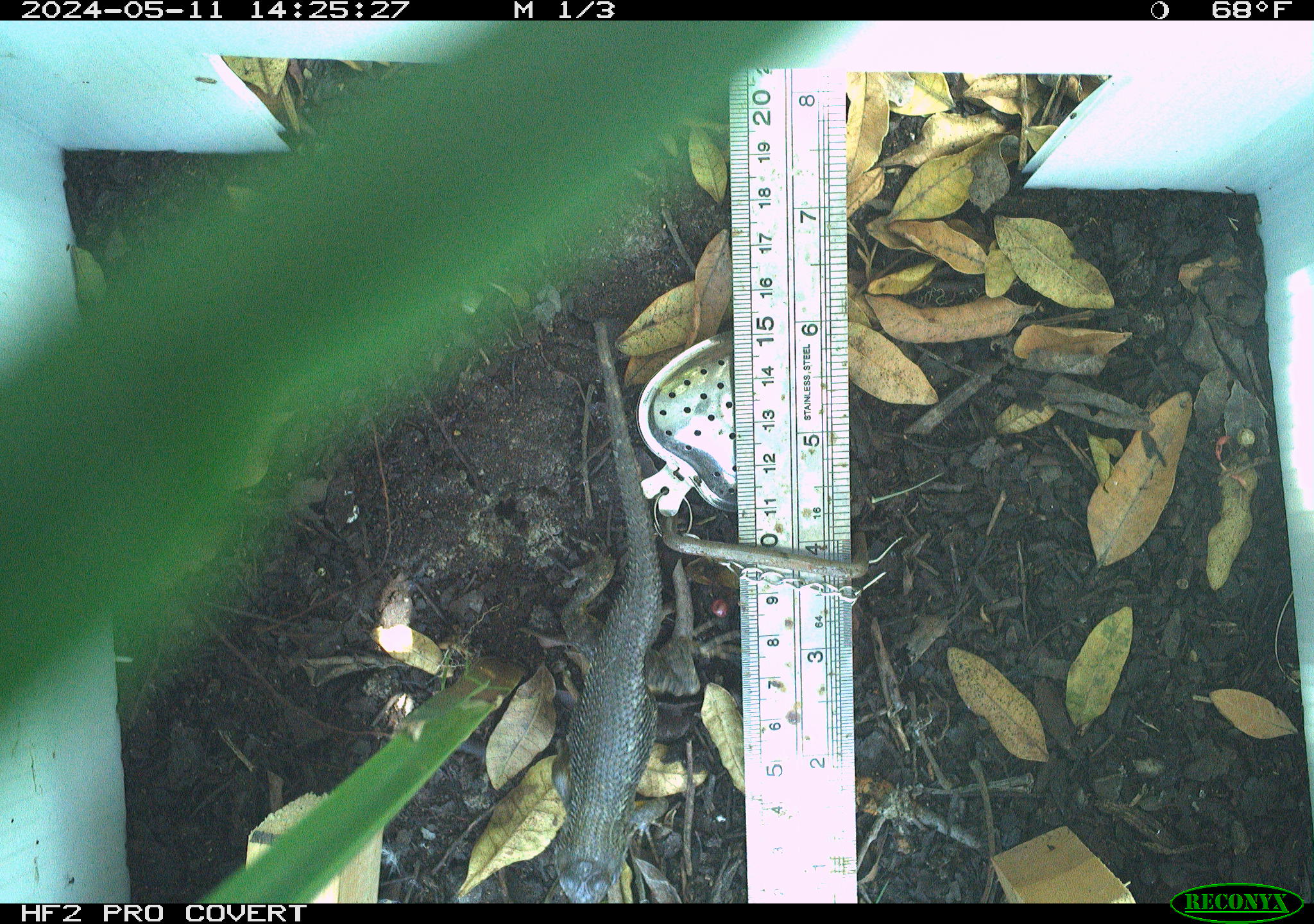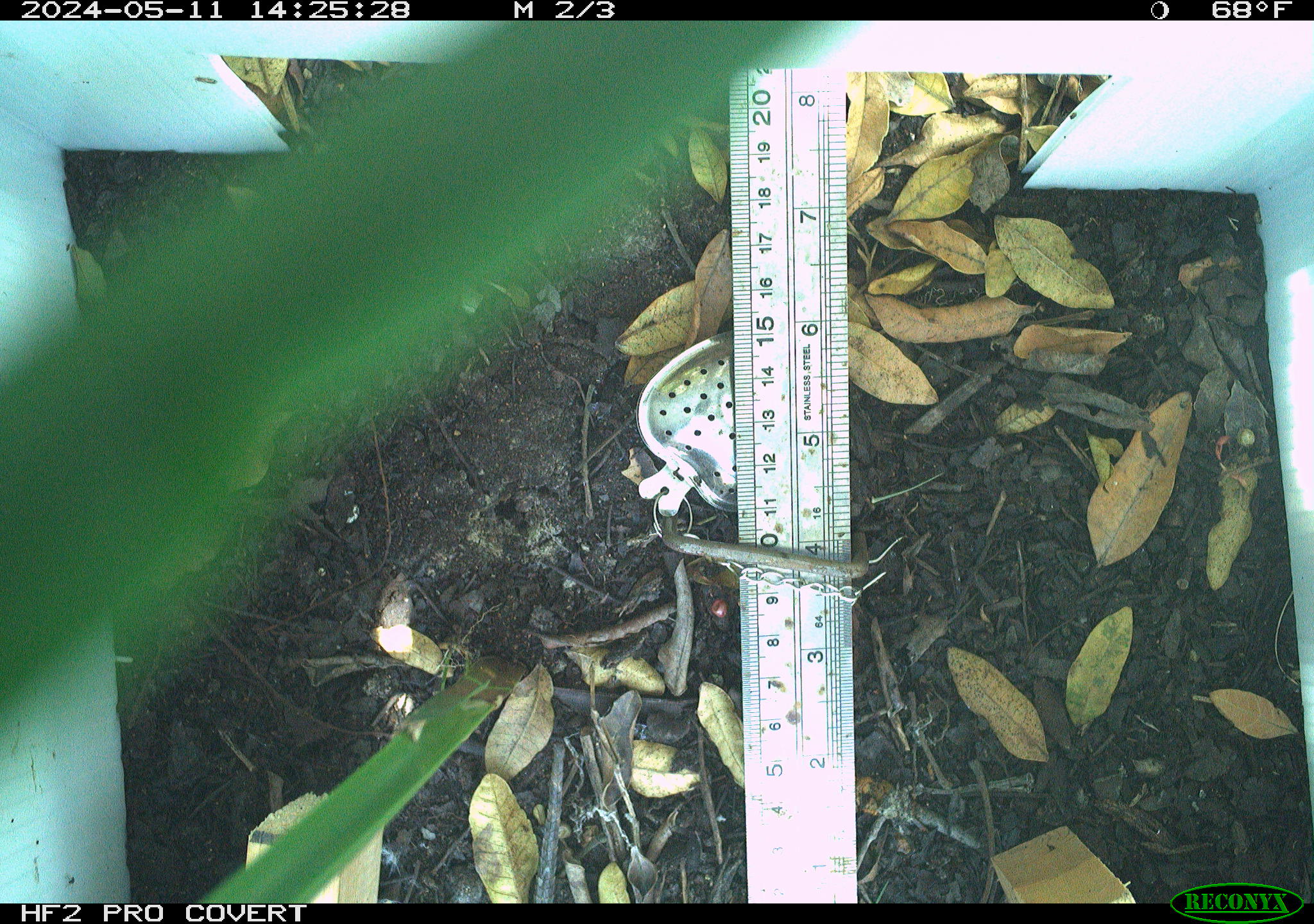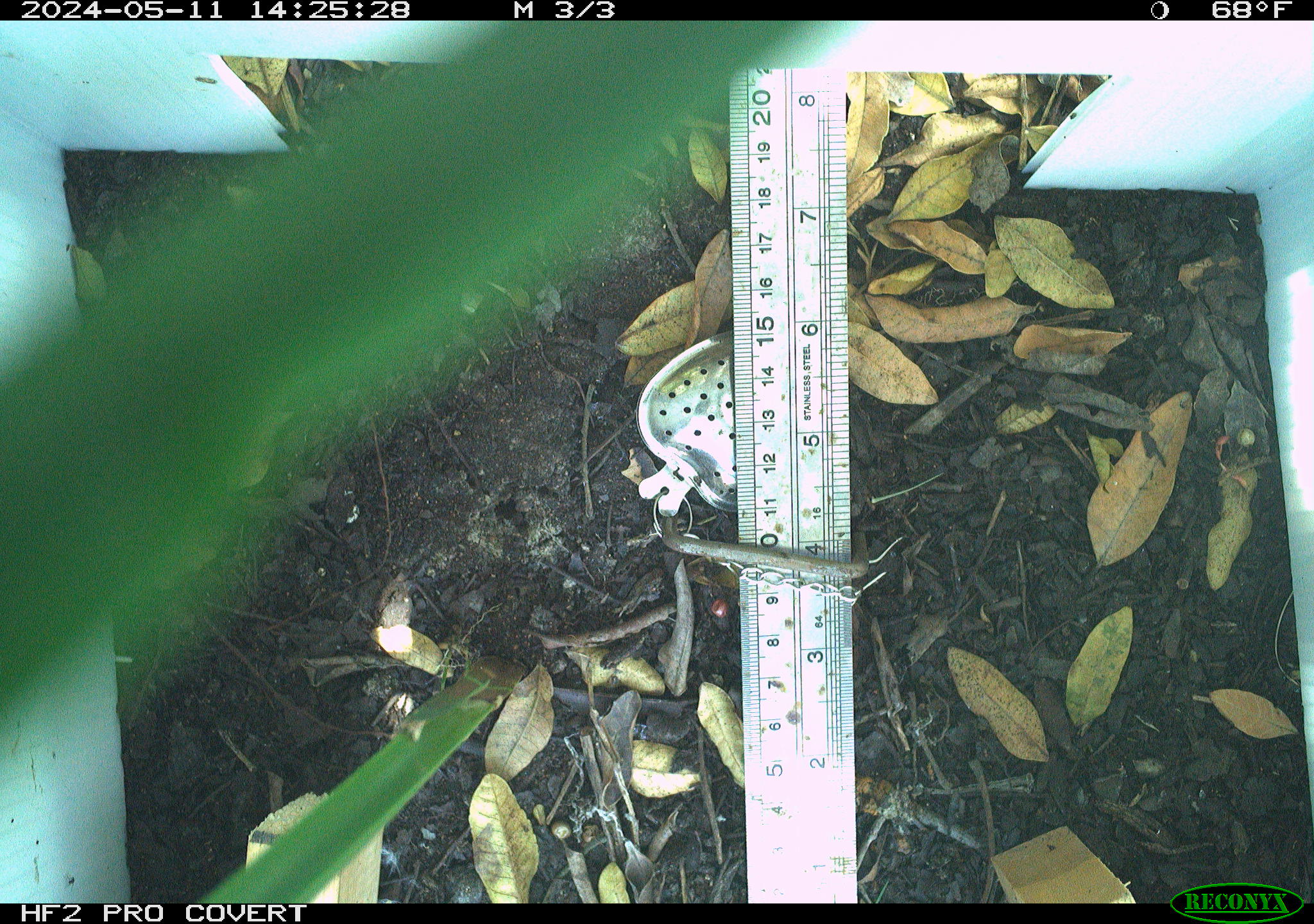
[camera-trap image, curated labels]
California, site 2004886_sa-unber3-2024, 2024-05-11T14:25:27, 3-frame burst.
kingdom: Animalia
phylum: Chordata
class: Reptilia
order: Squamata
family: Phrynosomatidae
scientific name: Phrynosomatidae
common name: phrynosomatid lizards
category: phrynosomatidae family